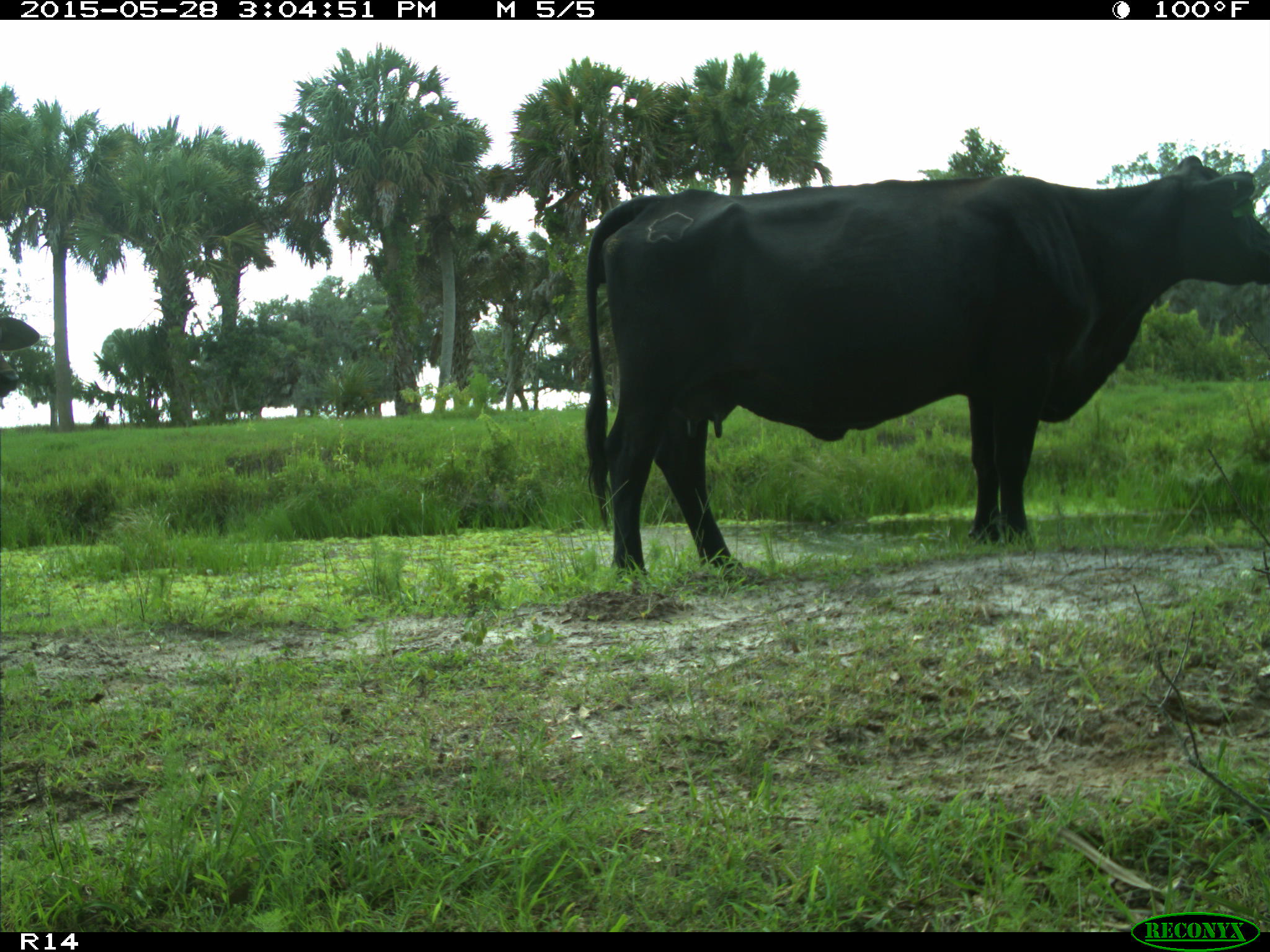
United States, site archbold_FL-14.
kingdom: Animalia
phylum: Chordata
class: Mammalia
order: Artiodactyla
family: Bovidae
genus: Bos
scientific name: Bos taurus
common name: domestic cow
Bos taurus (domestic cow).